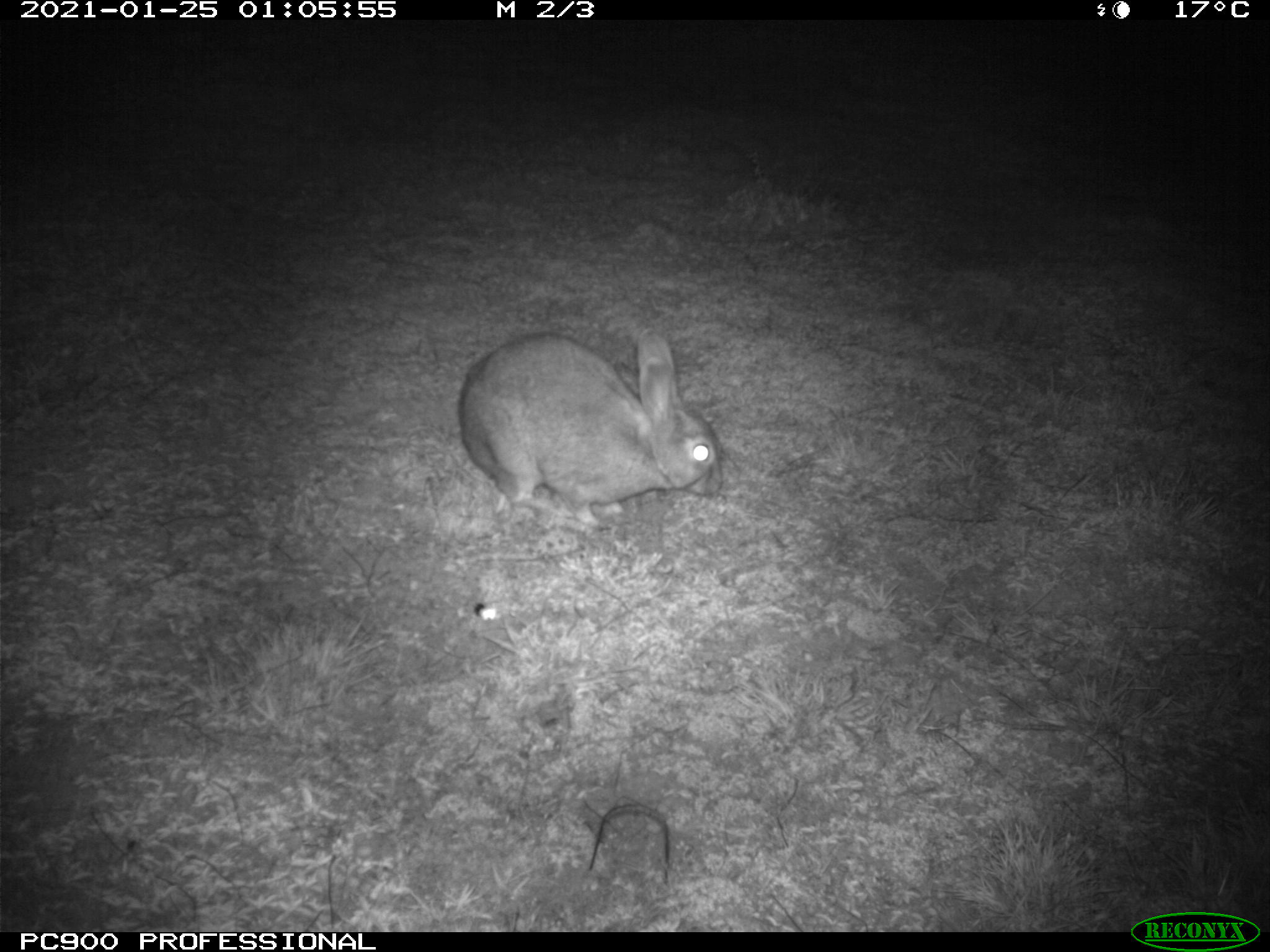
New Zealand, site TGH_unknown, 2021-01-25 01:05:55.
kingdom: Animalia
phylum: Chordata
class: Mammalia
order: Lagomorpha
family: Leporidae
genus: Oryctolagus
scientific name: Oryctolagus cuniculus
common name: european rabbit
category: rabbit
Rabbit (european rabbit) (Oryctolagus cuniculus).